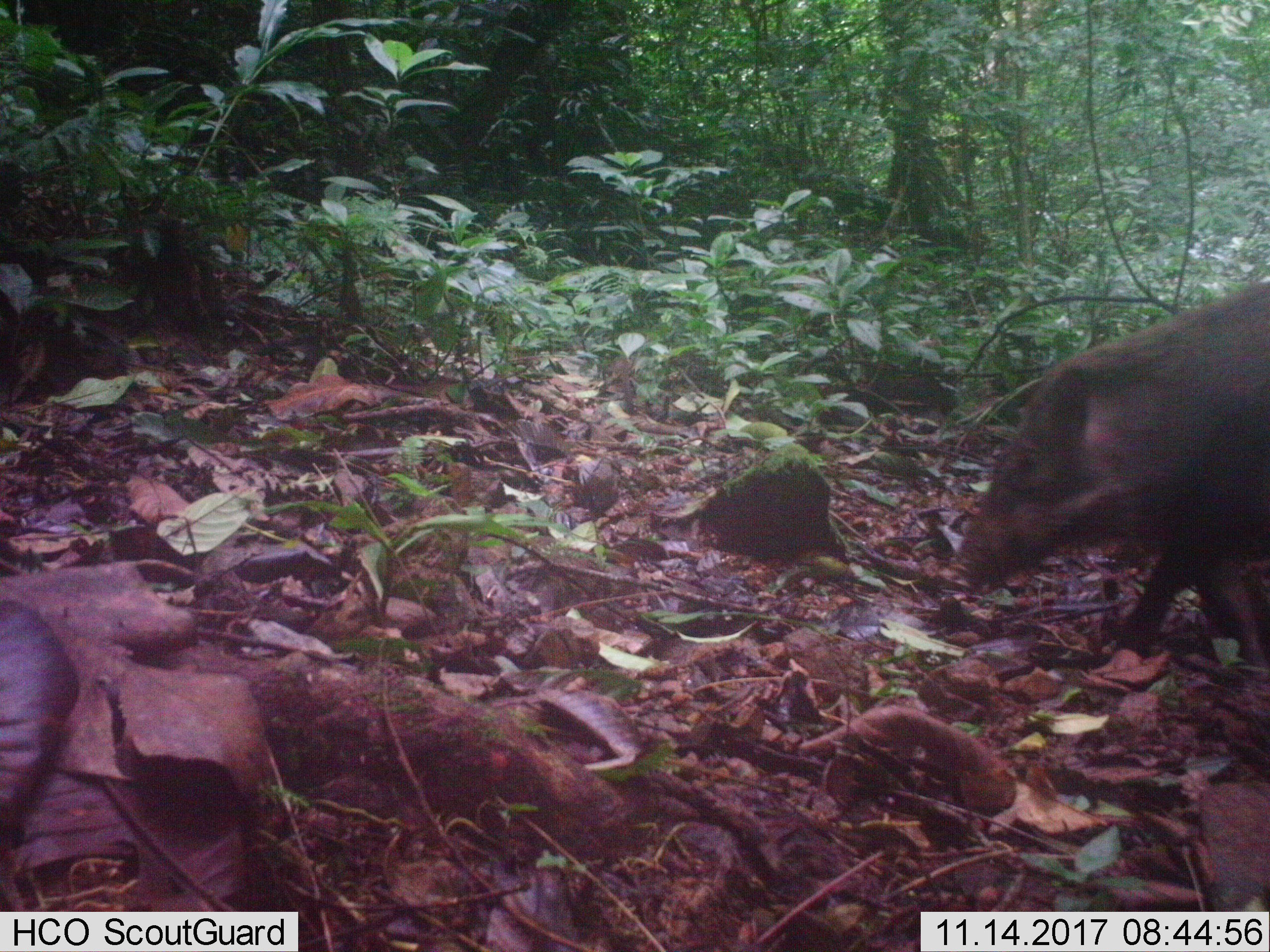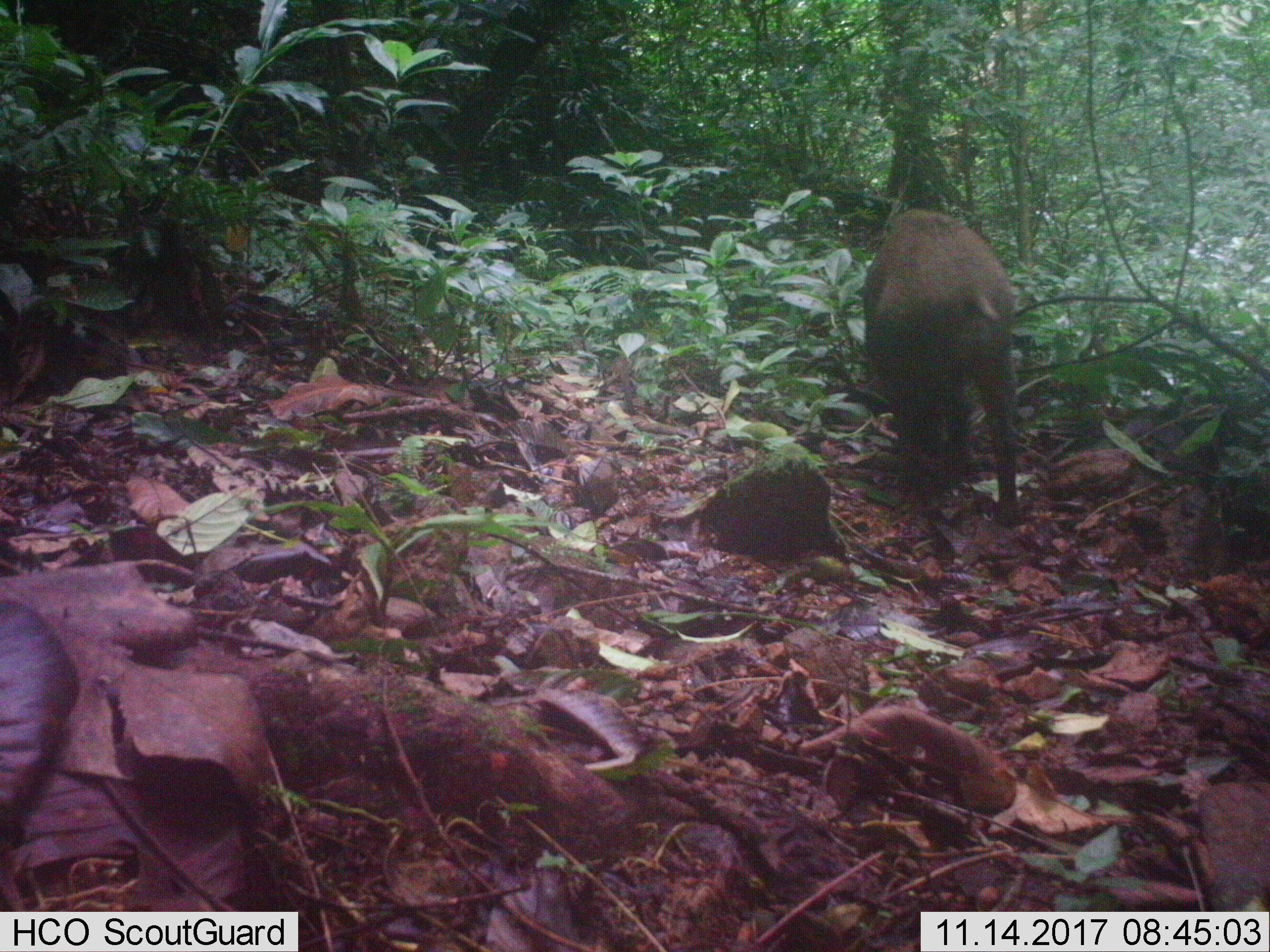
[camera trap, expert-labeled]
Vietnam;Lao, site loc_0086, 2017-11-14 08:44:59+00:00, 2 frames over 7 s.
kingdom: Animalia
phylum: Chordata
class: Mammalia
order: Artiodactyla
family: Suidae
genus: Sus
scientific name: Sus scrofa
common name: eurasian wild pig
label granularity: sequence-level